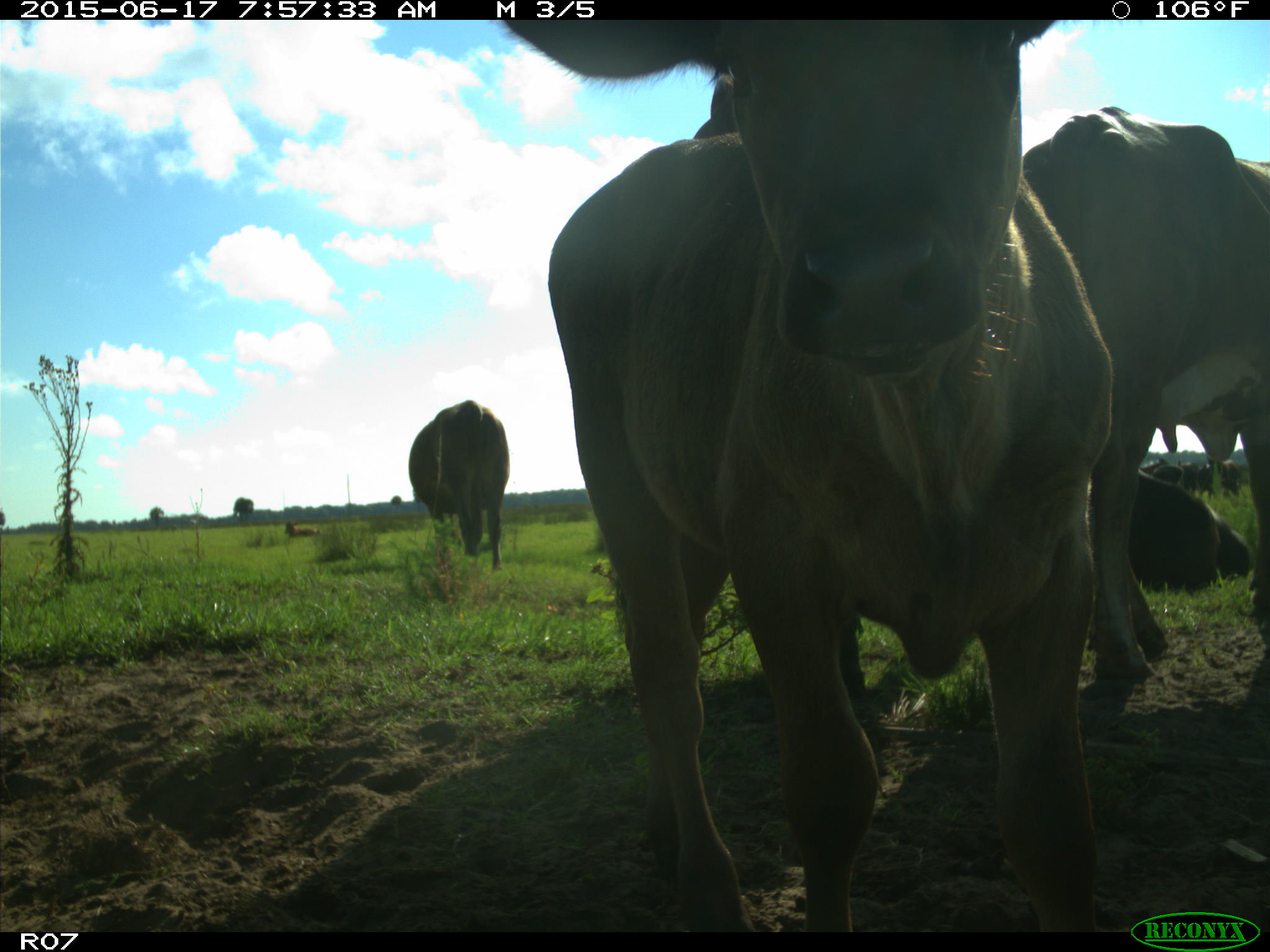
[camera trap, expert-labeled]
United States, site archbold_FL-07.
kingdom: Animalia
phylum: Chordata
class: Mammalia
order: Artiodactyla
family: Bovidae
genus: Bos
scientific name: Bos taurus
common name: domestic cow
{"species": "Bos taurus (domestic cow)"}